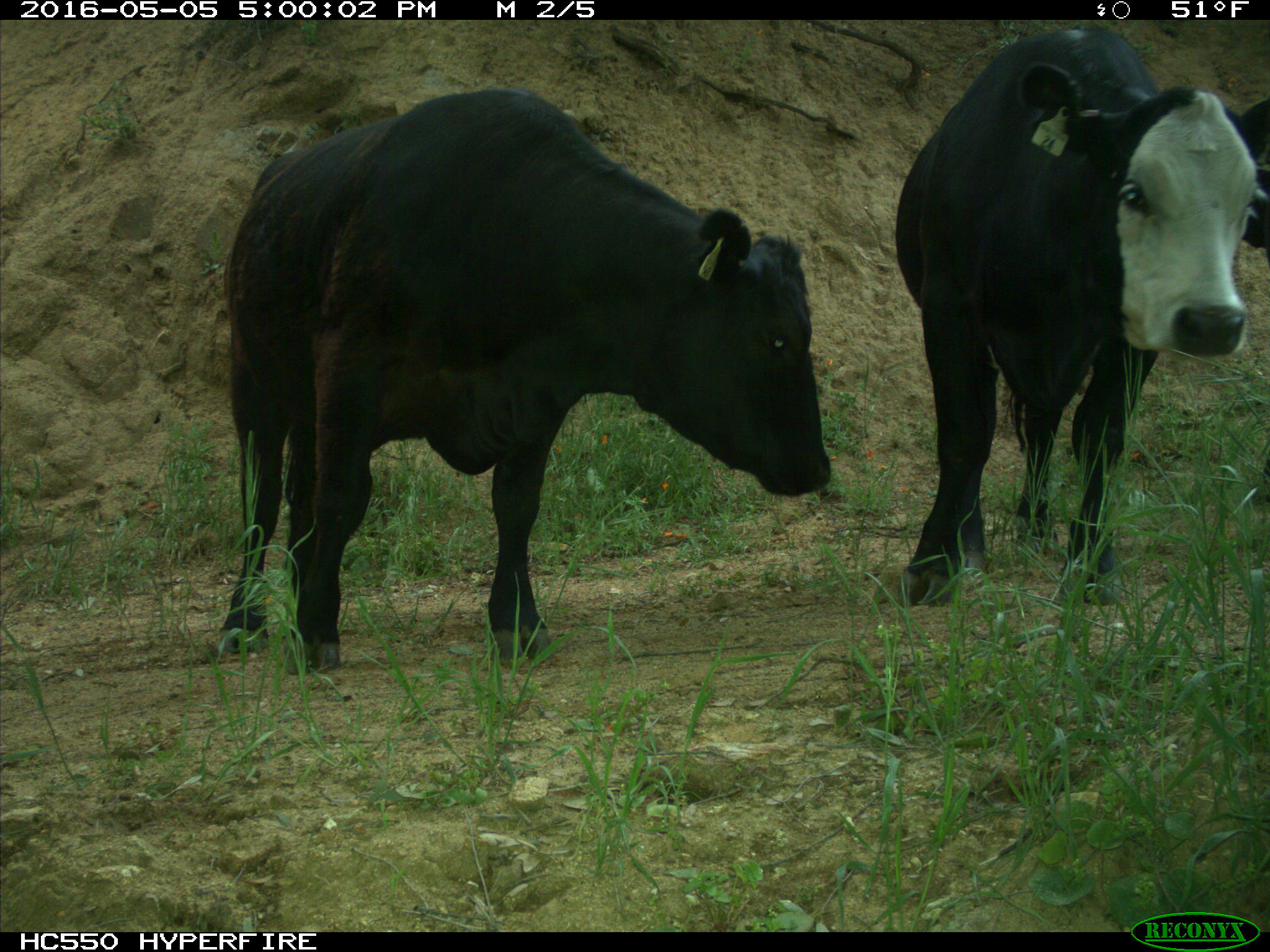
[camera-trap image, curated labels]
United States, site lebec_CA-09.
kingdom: Animalia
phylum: Chordata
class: Mammalia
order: Artiodactyla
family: Bovidae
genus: Bos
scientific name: Bos taurus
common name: domestic cow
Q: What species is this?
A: Bos taurus (domestic cow).